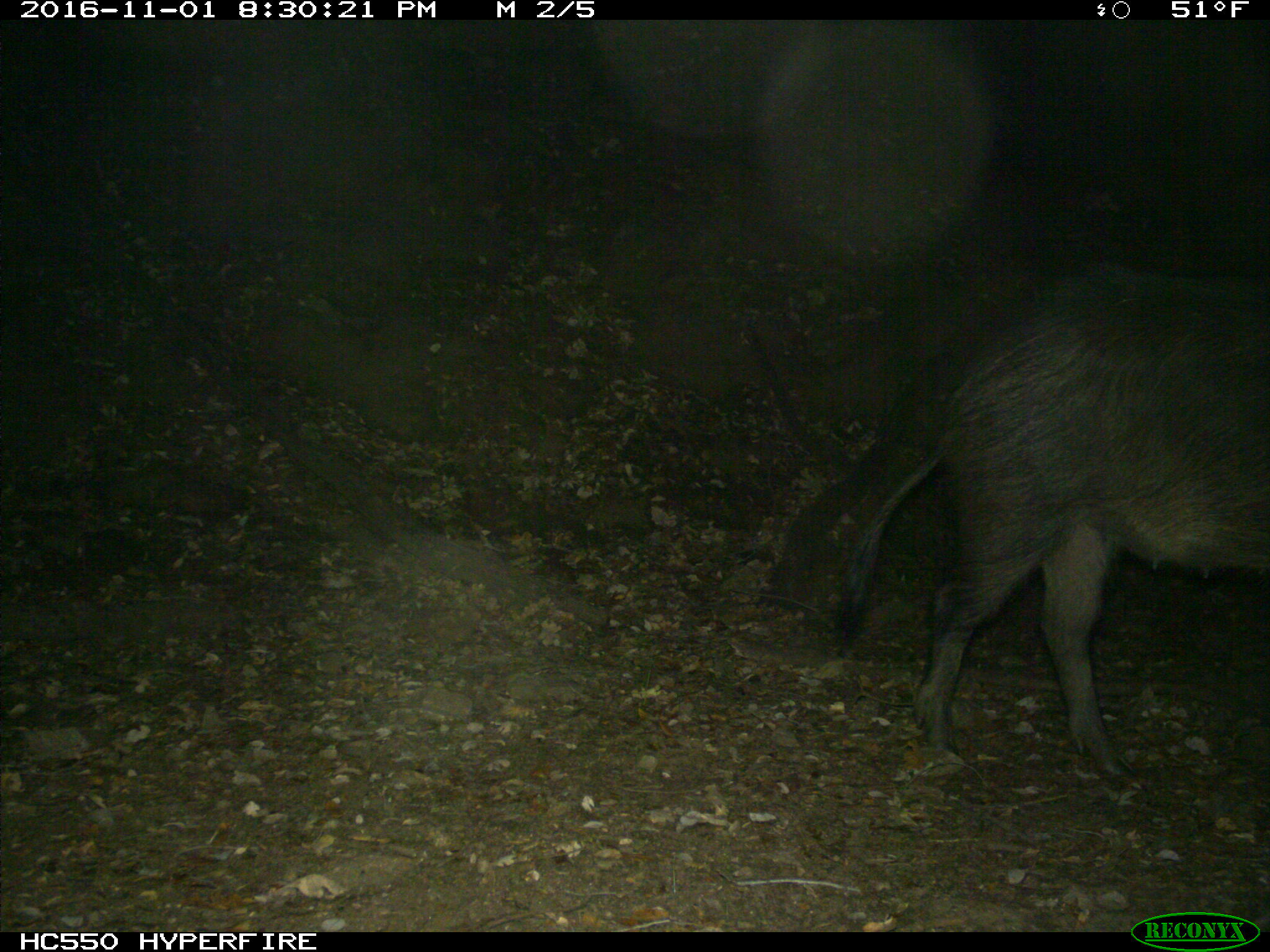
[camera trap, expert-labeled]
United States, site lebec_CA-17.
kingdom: Animalia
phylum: Chordata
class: Mammalia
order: Artiodactyla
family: Suidae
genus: Sus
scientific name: Sus scrofa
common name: wild boar